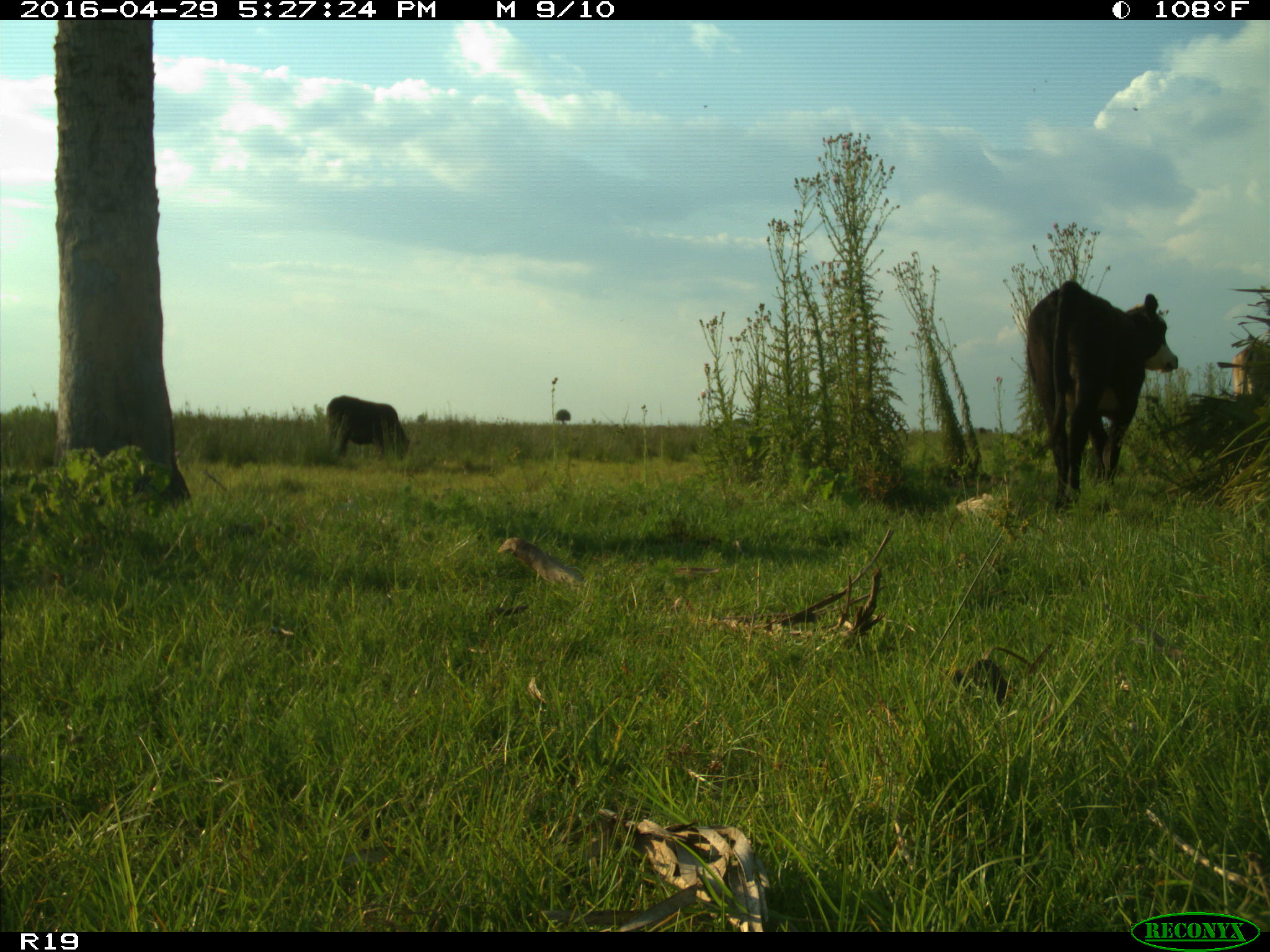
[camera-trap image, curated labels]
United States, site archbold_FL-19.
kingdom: Animalia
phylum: Chordata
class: Mammalia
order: Artiodactyla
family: Bovidae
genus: Bos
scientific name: Bos taurus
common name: domestic cow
Bos taurus (domestic cow).